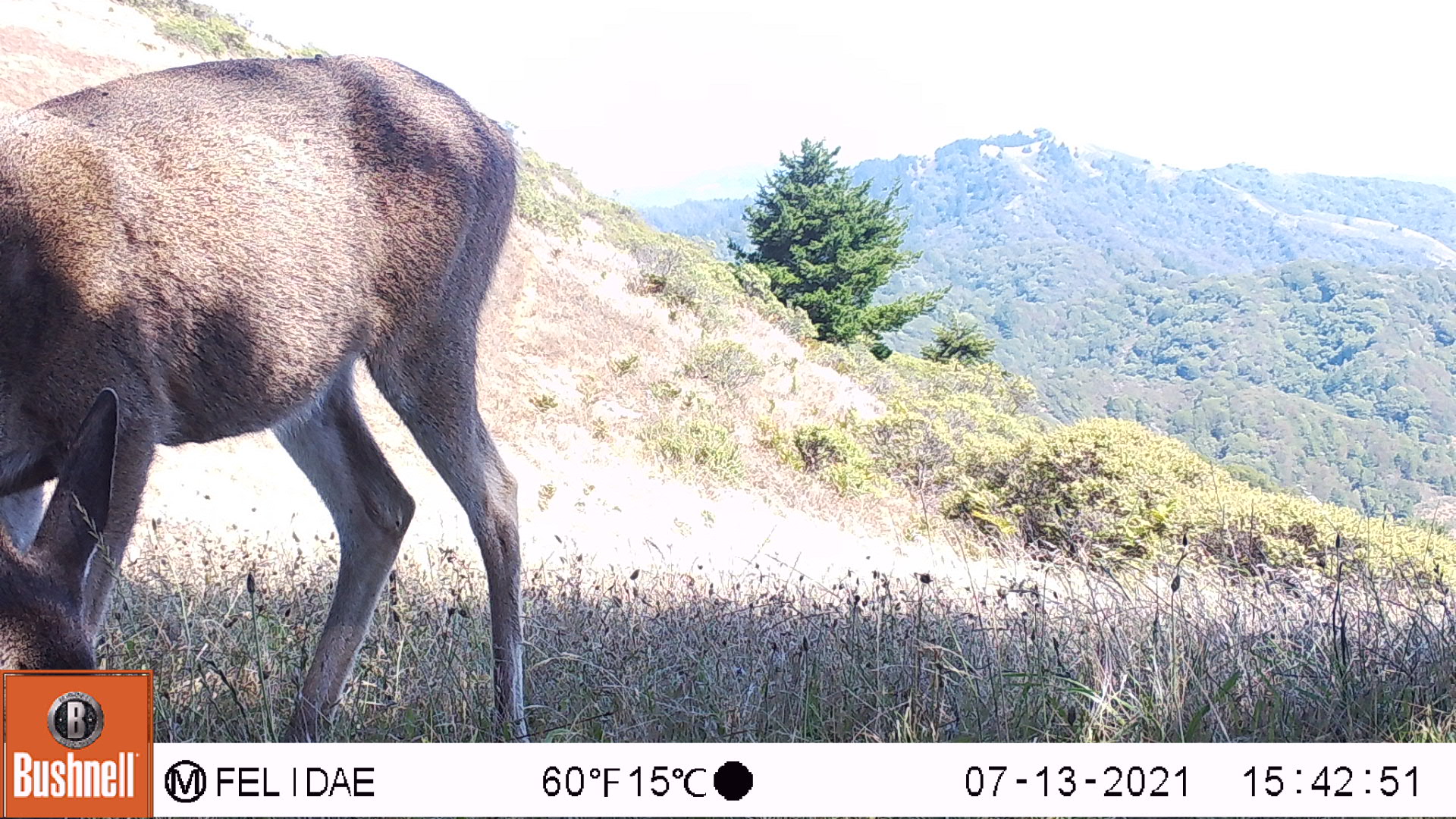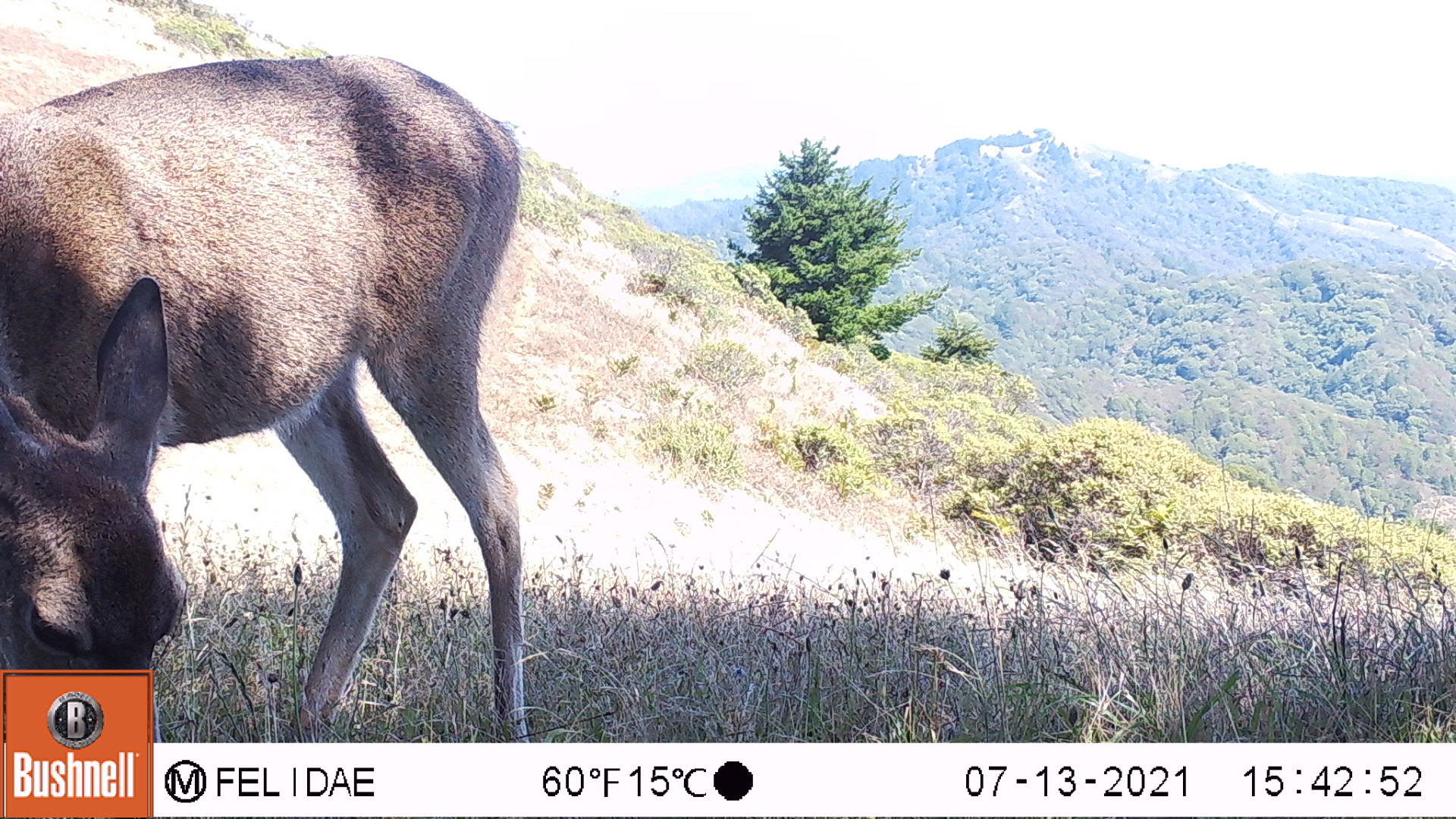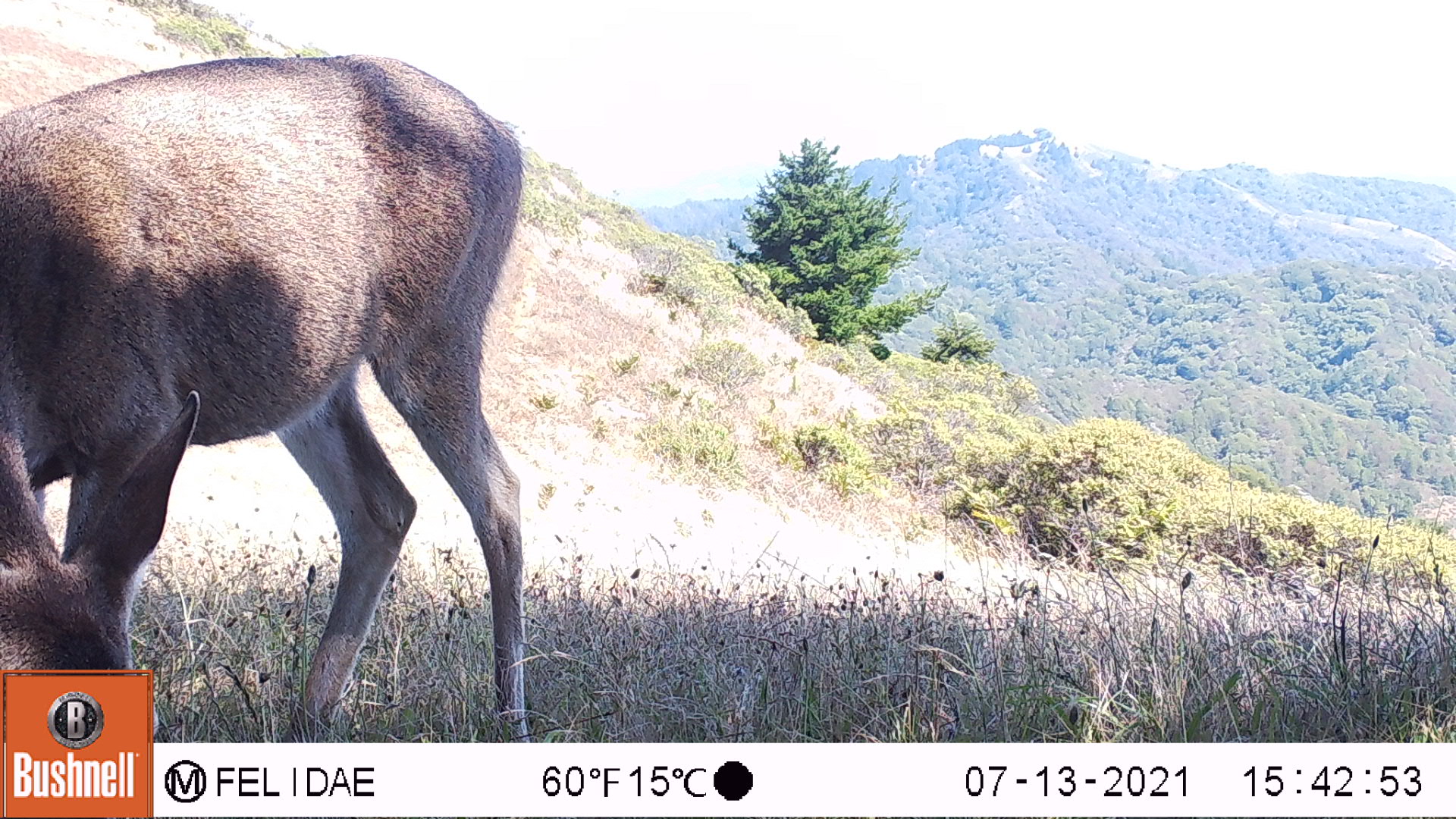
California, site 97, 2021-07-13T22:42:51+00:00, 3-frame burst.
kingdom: Animalia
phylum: Chordata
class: Mammalia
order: Artiodactyla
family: Cervidae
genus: Odocoileus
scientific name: Odocoileus hemionus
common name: mule deer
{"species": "mule deer (Odocoileus hemionus)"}